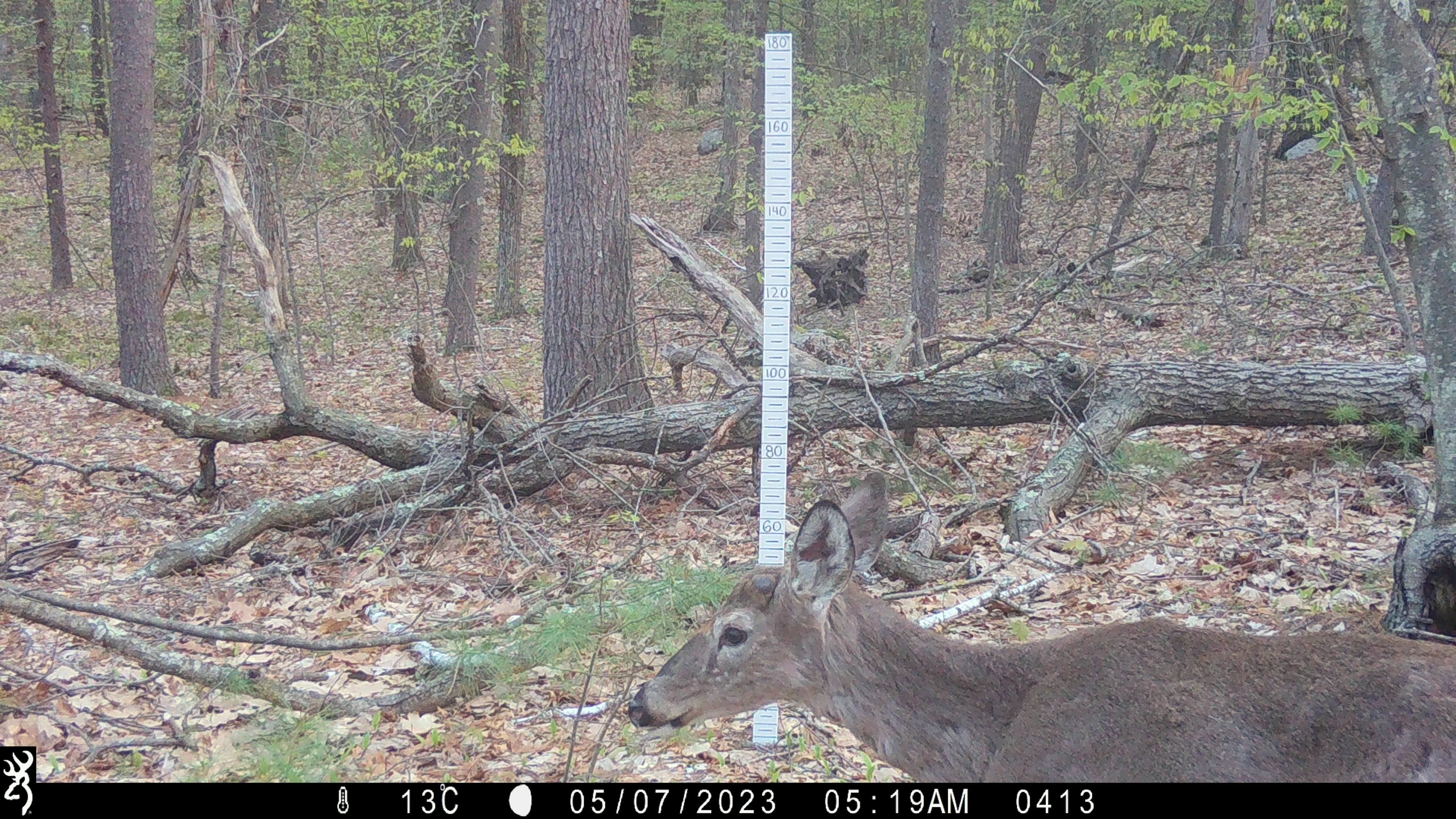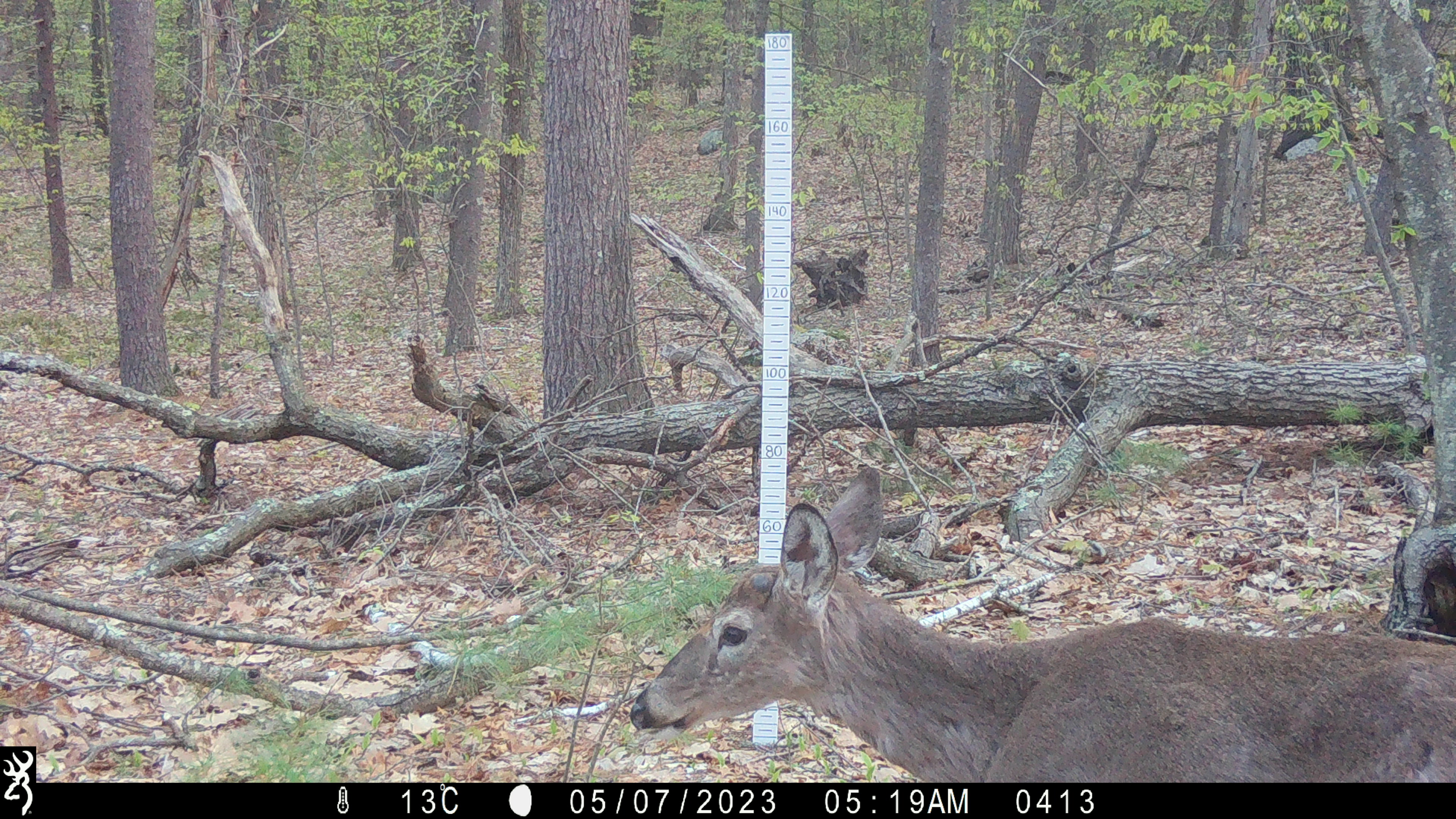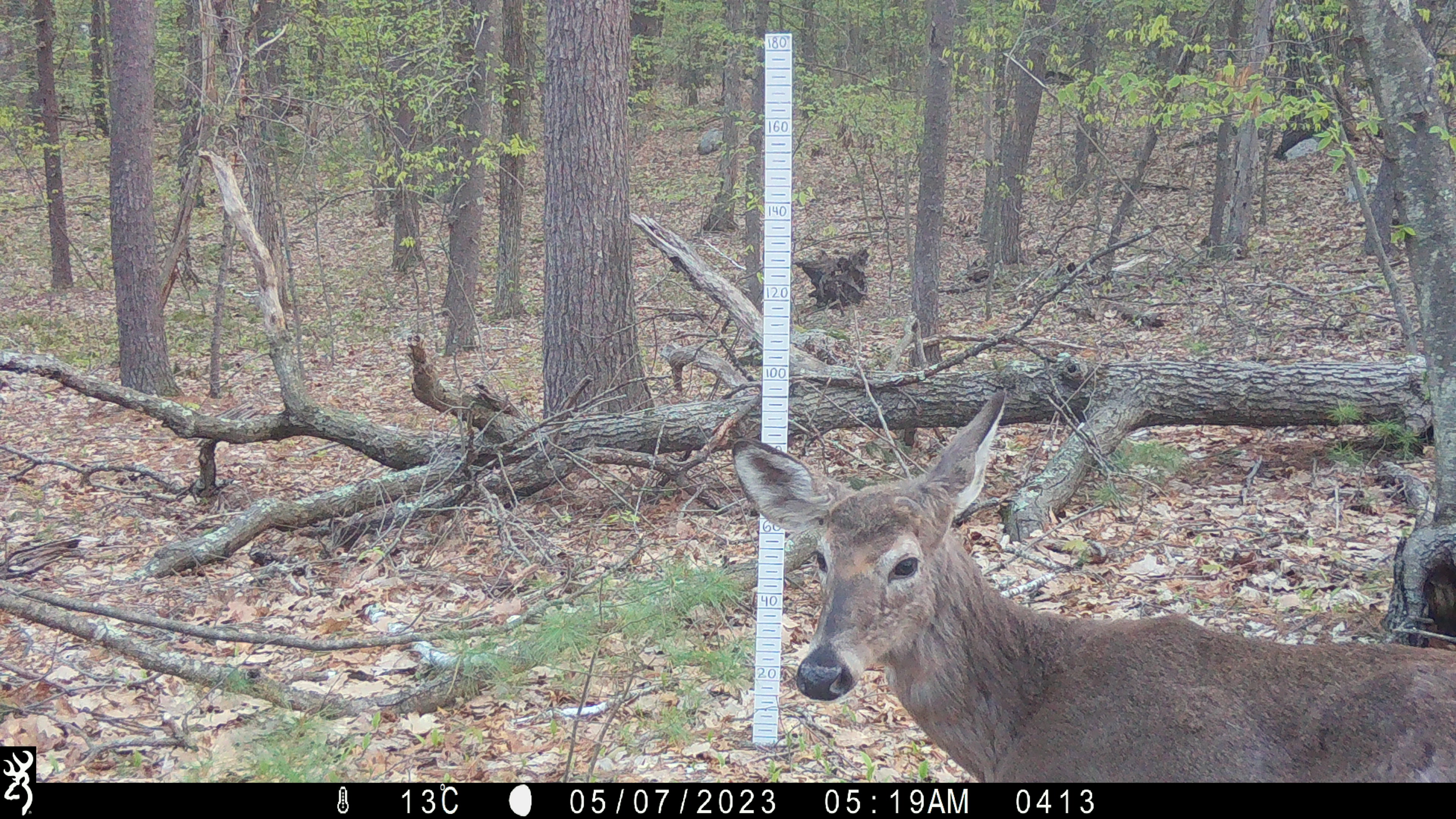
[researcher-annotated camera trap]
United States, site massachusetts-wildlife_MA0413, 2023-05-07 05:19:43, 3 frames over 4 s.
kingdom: Animalia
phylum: Chordata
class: Mammalia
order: Artiodactyla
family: Cervidae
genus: Odocoileus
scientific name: Odocoileus virginianus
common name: white-tailed deer